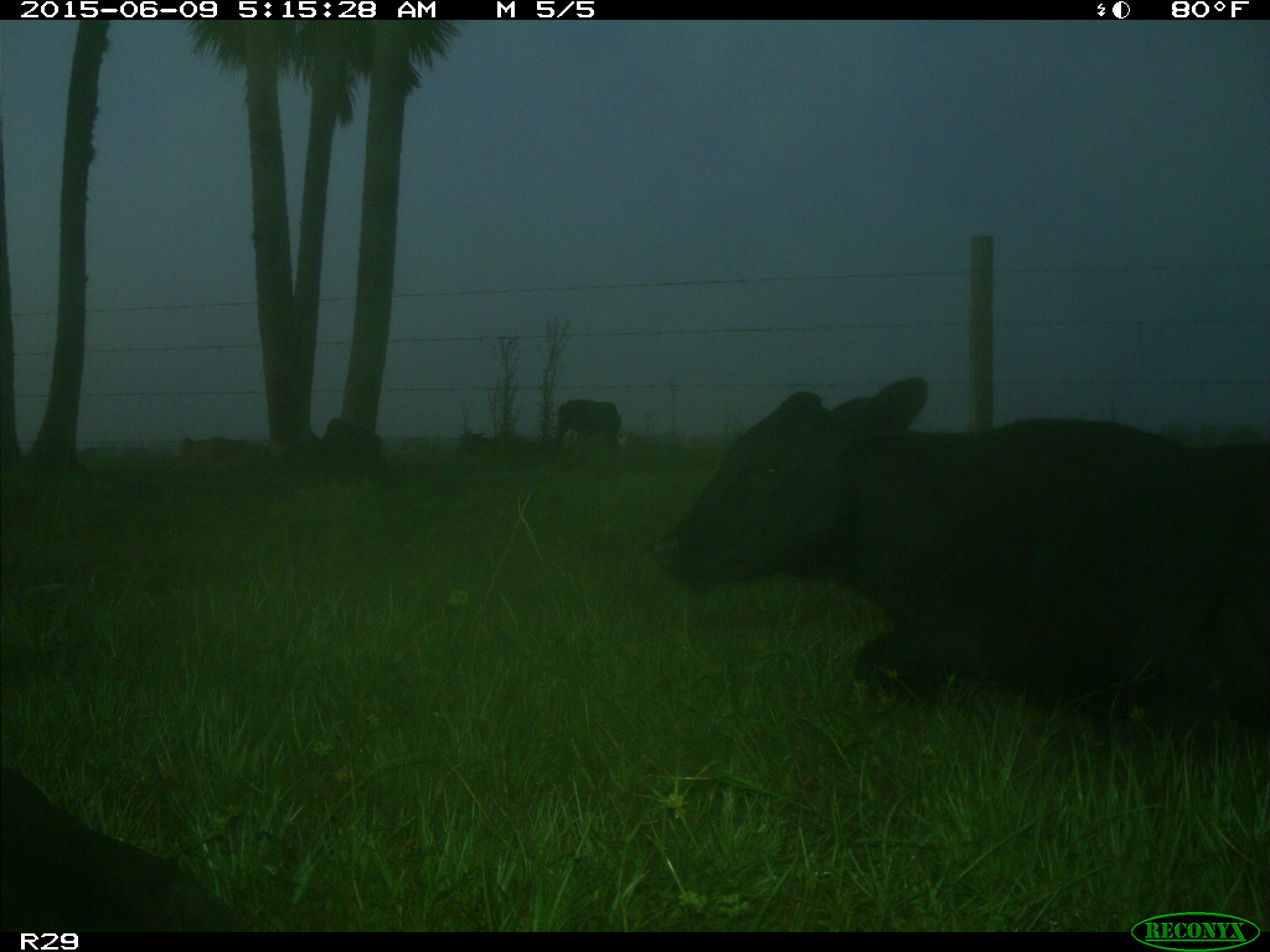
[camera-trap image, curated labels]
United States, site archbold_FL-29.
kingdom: Animalia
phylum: Chordata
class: Mammalia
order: Artiodactyla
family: Bovidae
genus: Bos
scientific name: Bos taurus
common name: domestic cow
Bos taurus (domestic cow).